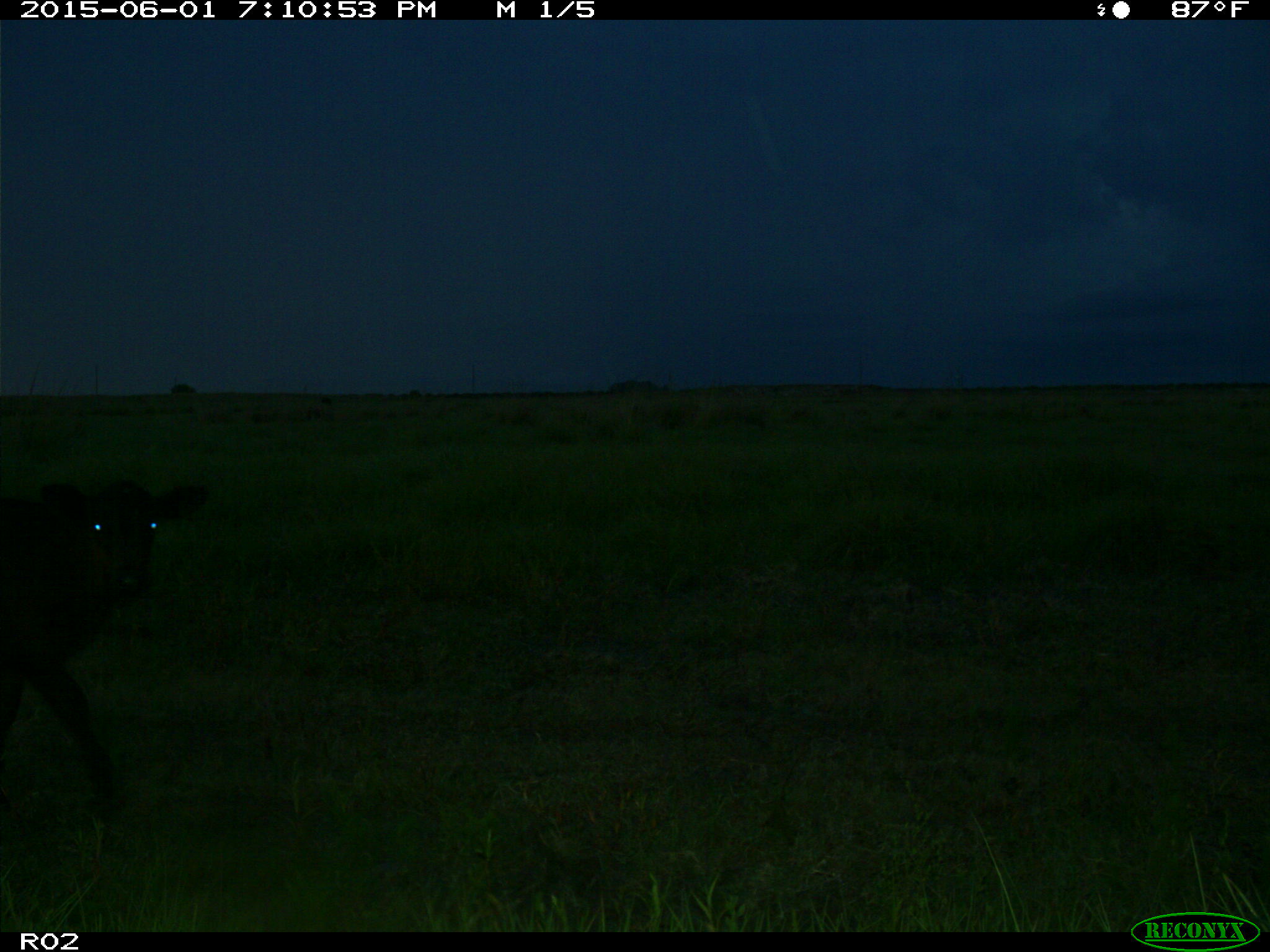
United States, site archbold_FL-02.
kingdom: Animalia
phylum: Chordata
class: Mammalia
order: Artiodactyla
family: Bovidae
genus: Bos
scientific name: Bos taurus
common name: domestic cow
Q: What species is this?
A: Bos taurus (domestic cow).